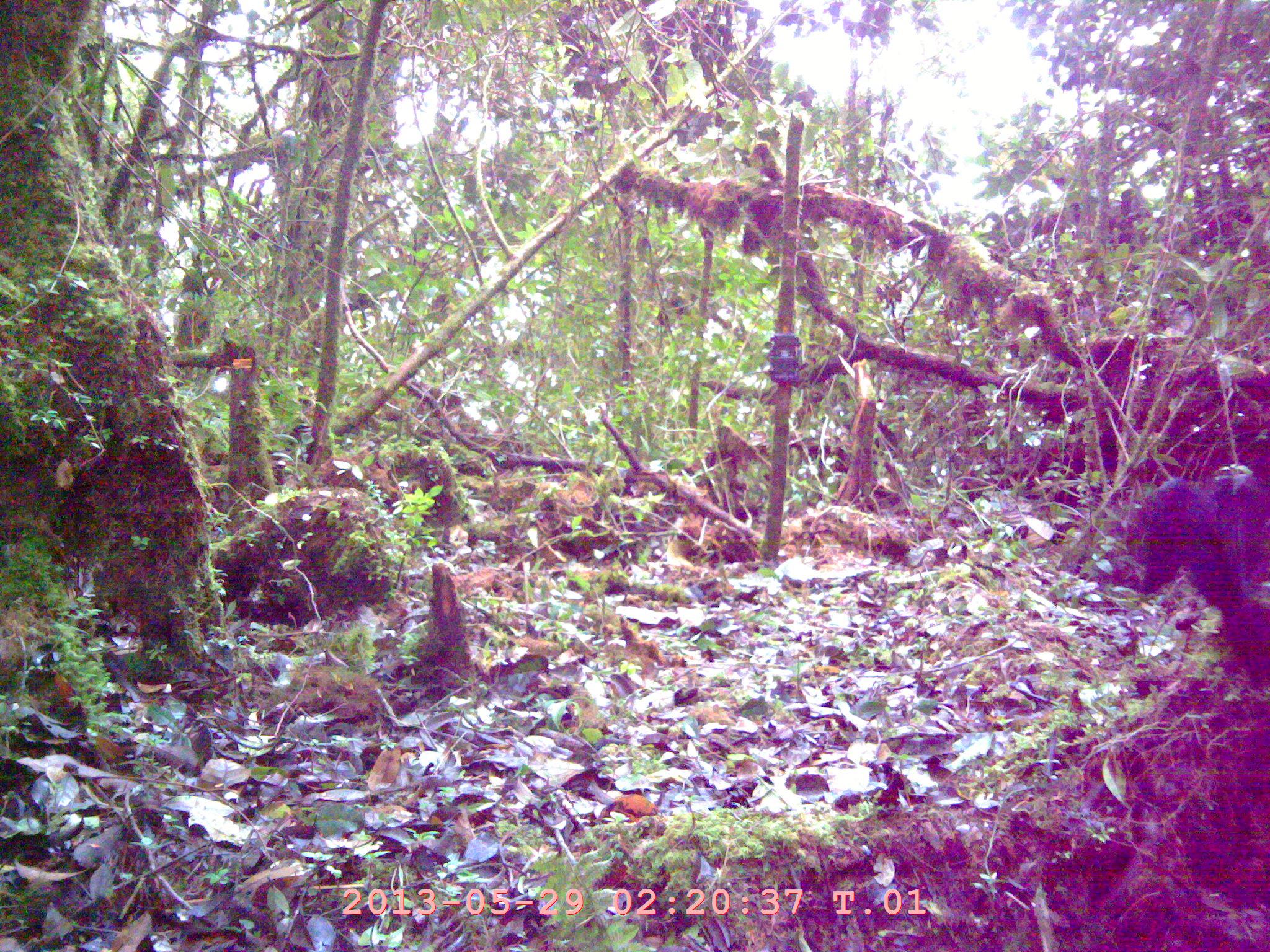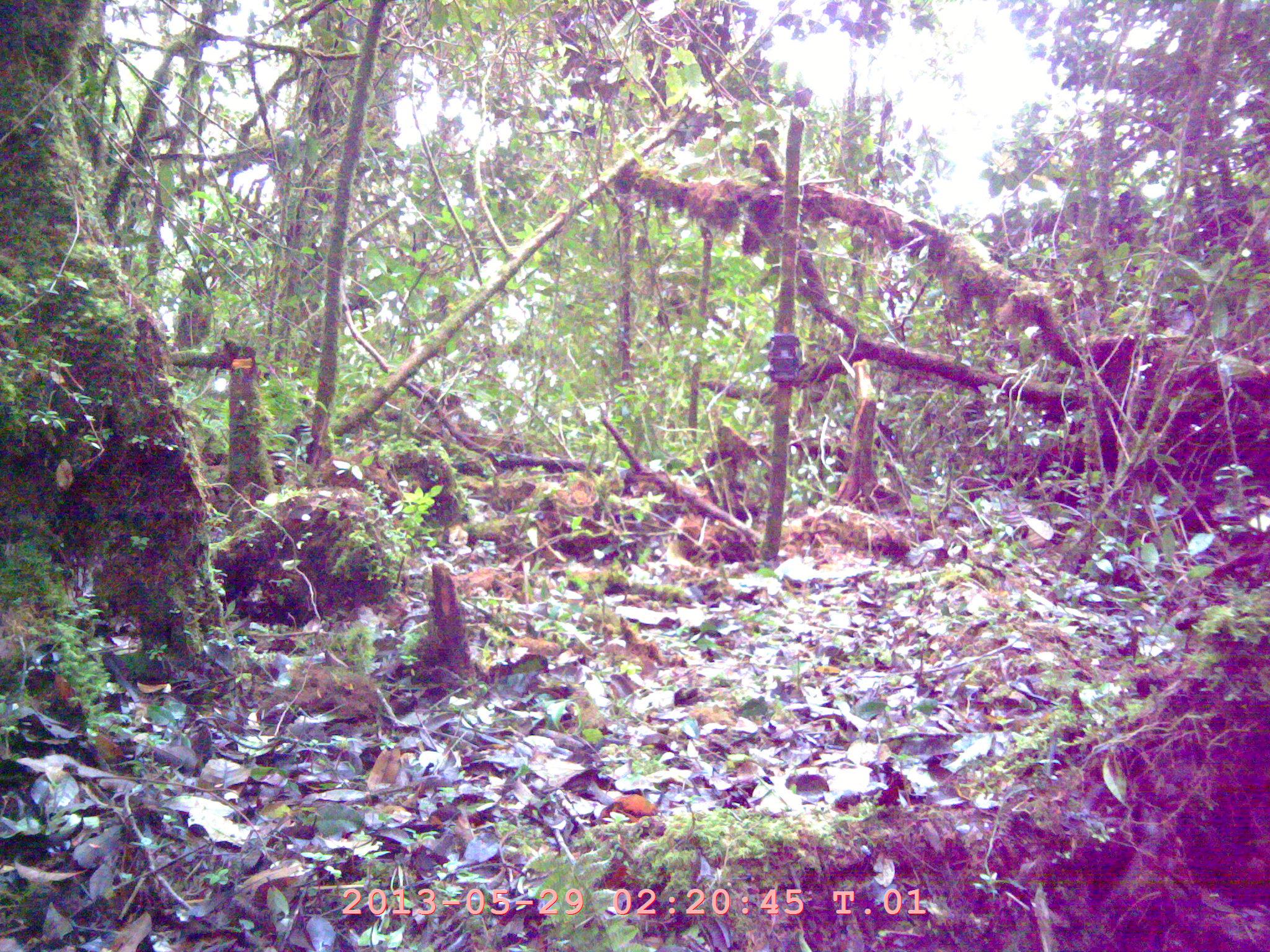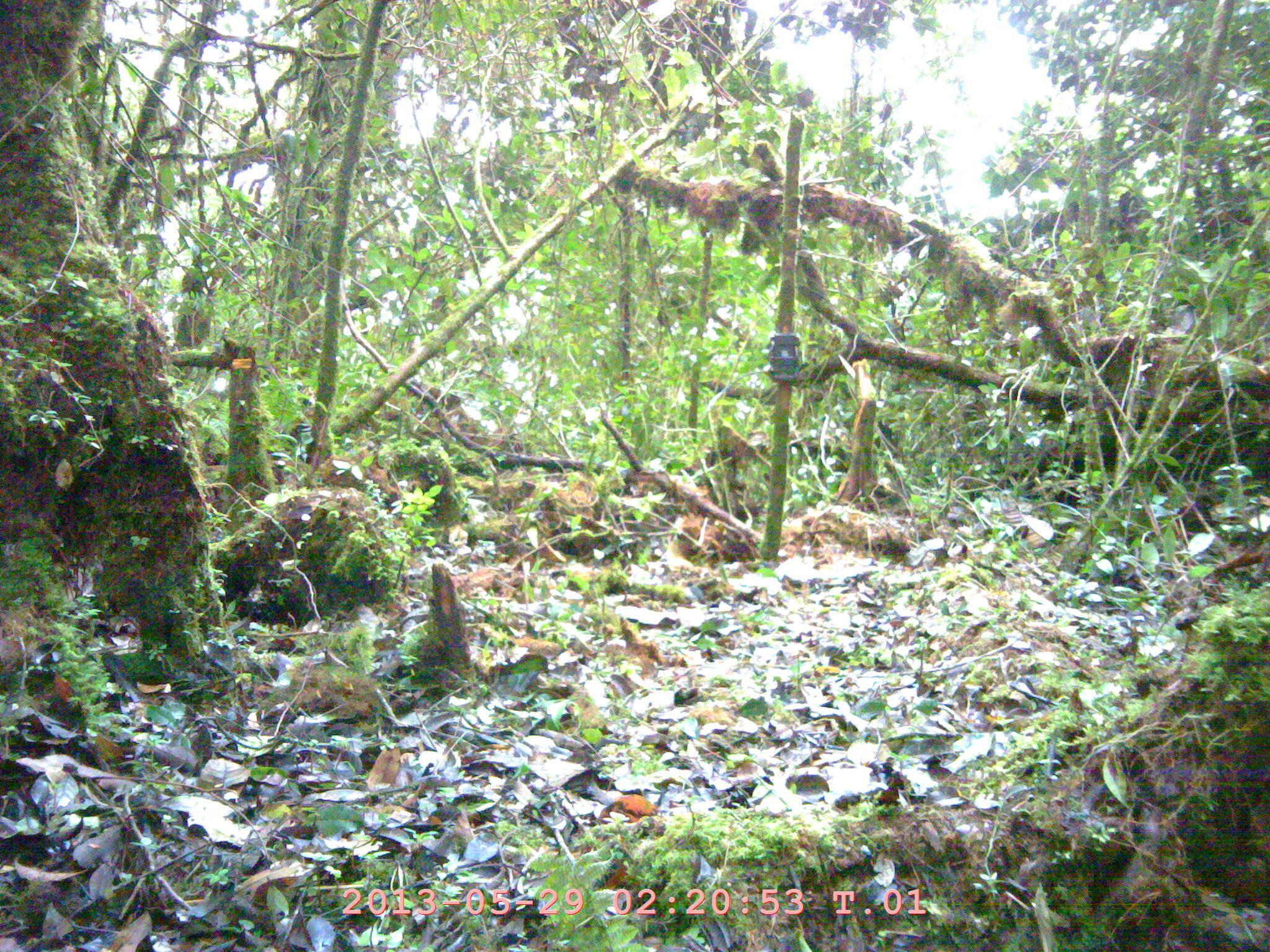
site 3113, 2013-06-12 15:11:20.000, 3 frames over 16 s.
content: unidentified animal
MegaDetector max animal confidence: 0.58